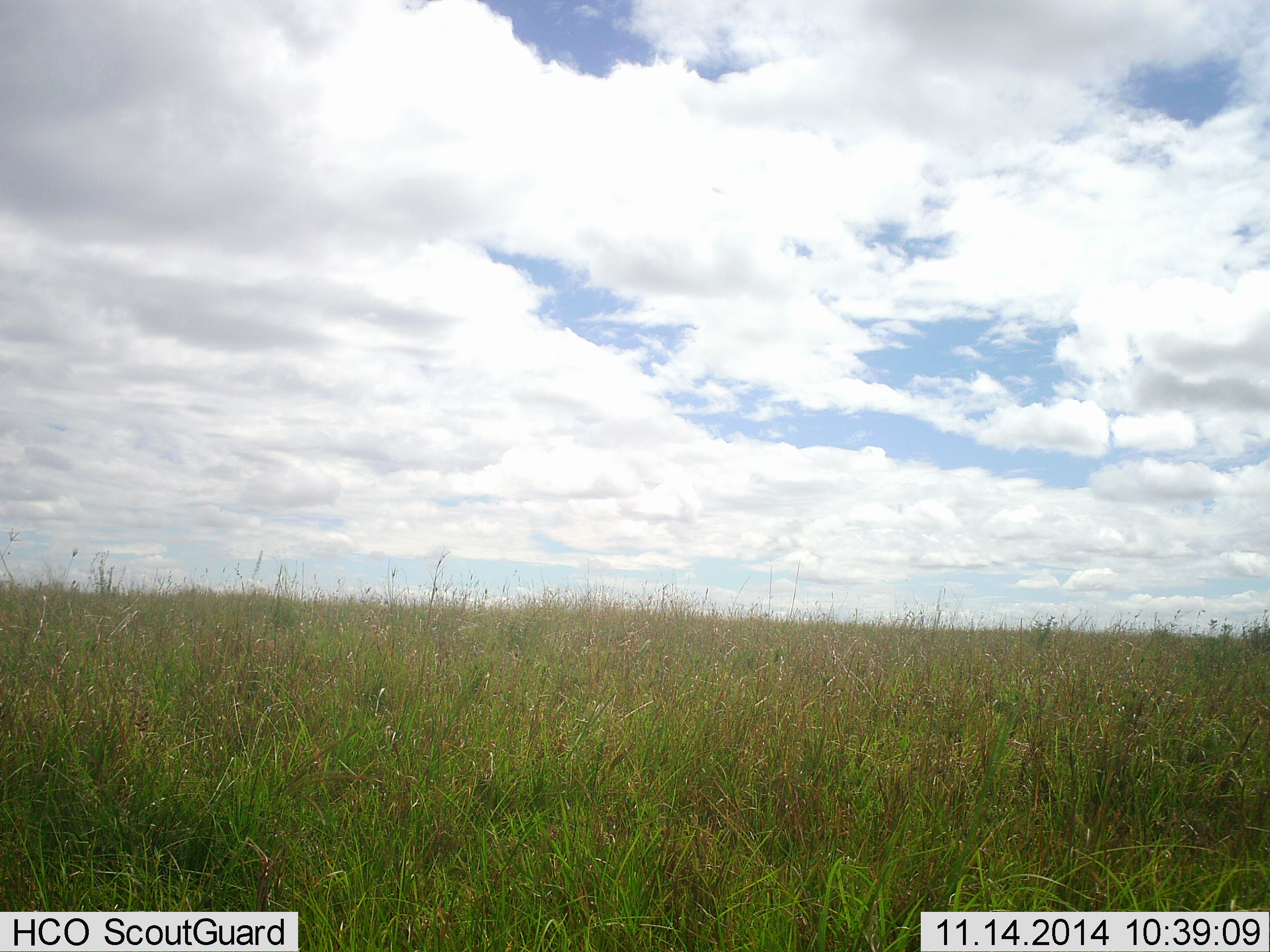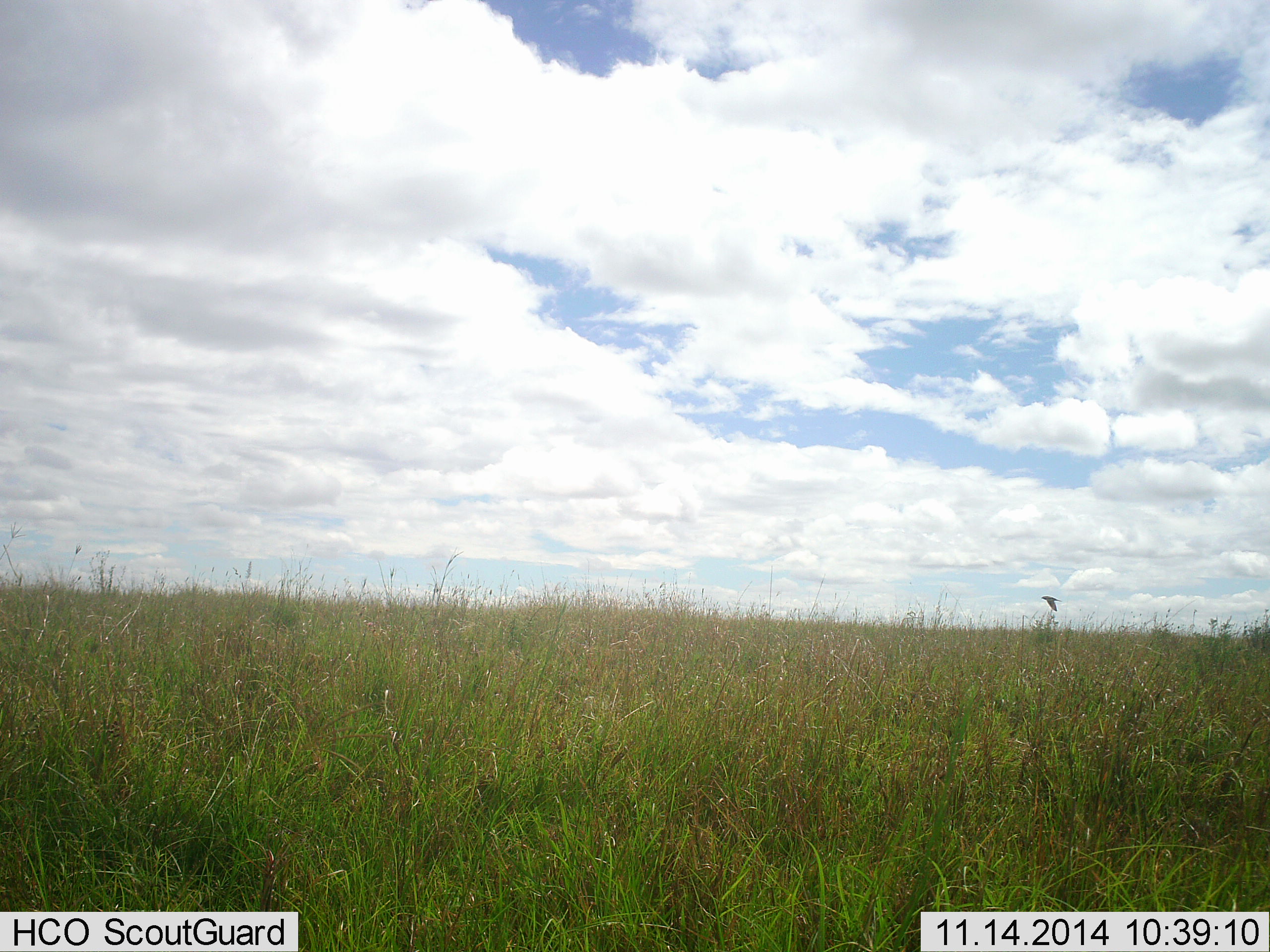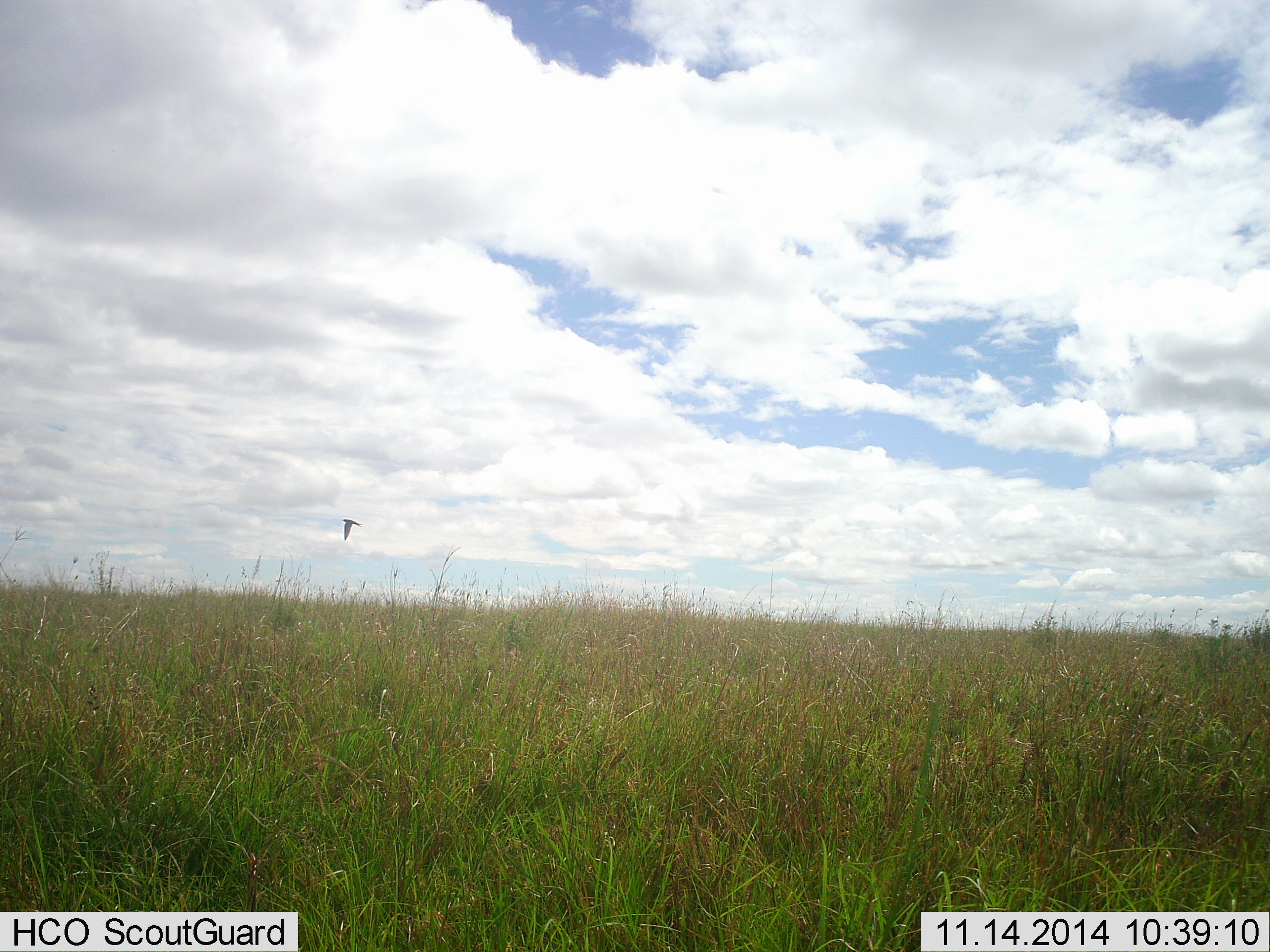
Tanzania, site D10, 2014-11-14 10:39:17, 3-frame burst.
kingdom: Animalia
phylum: Chordata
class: Aves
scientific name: Aves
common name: bird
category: otherbird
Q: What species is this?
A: Otherbird (bird) (Aves).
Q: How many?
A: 1.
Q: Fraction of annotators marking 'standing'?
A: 0%.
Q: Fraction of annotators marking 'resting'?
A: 0%.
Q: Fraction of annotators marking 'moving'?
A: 100%.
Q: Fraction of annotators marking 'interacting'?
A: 0%.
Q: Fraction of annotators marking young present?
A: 0%.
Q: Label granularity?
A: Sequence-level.